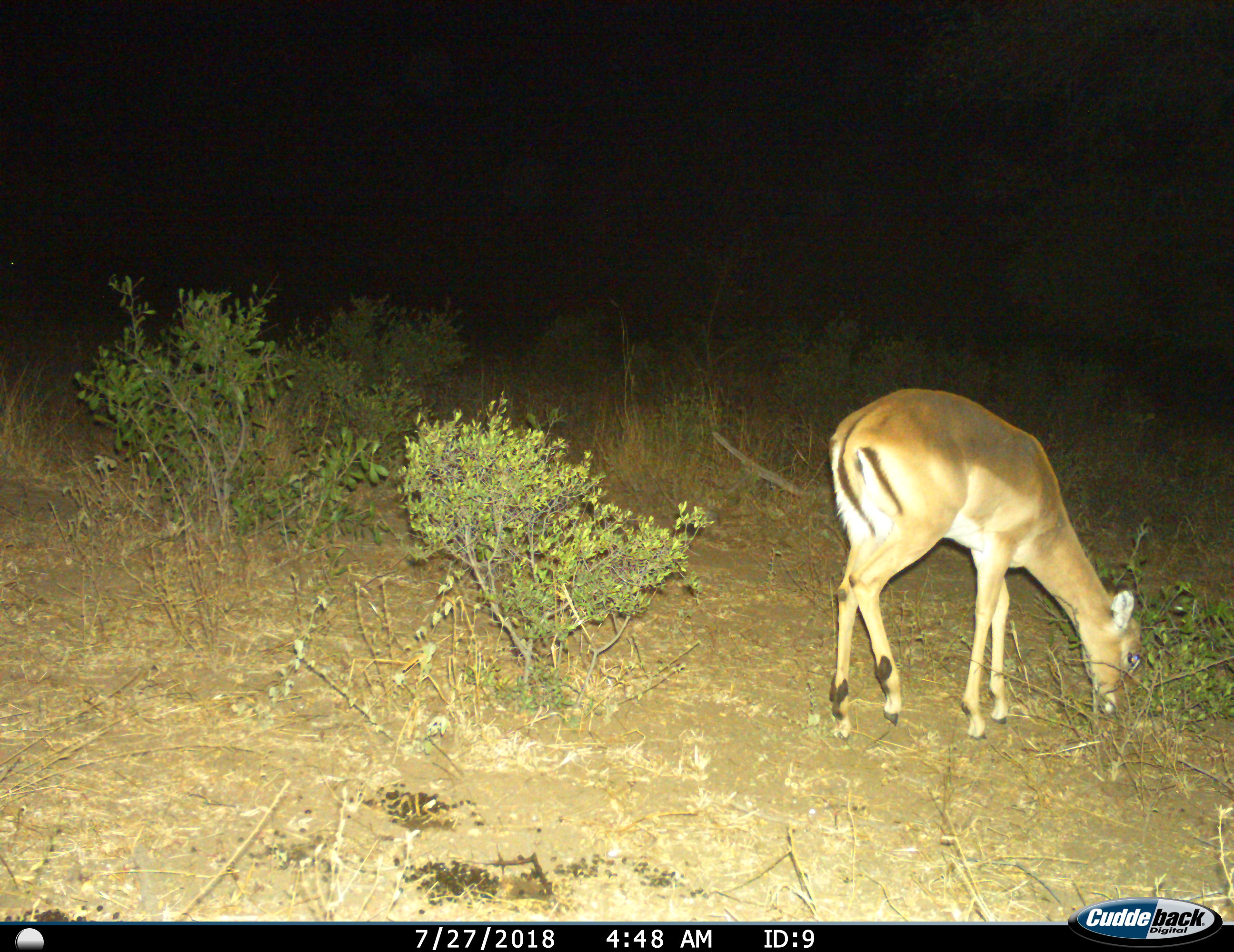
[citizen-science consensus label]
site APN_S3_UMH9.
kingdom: Animalia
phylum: Chordata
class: Mammalia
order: Artiodactyla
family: Bovidae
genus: Aepyceros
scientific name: Aepyceros melampus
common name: impala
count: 1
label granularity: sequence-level